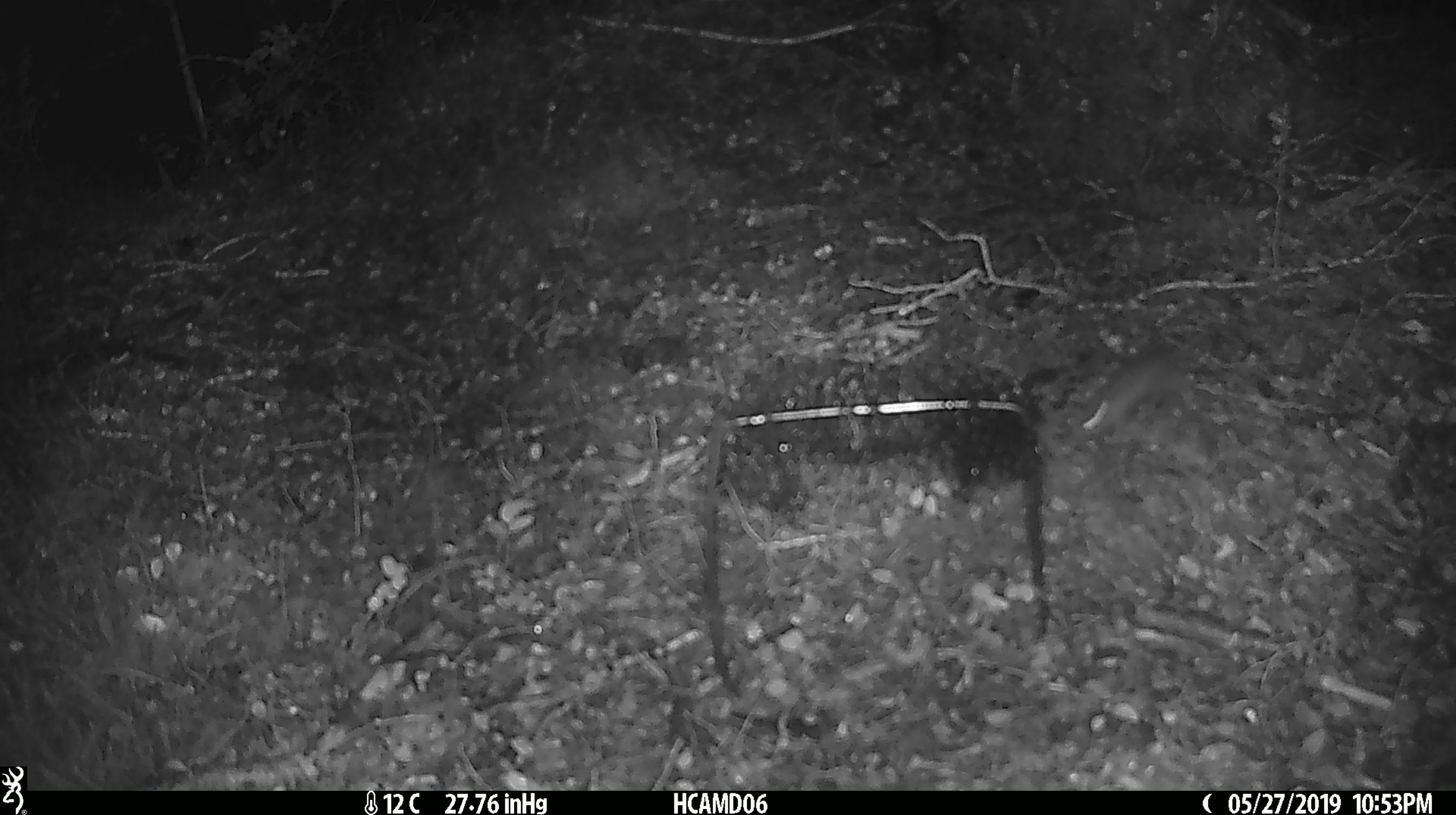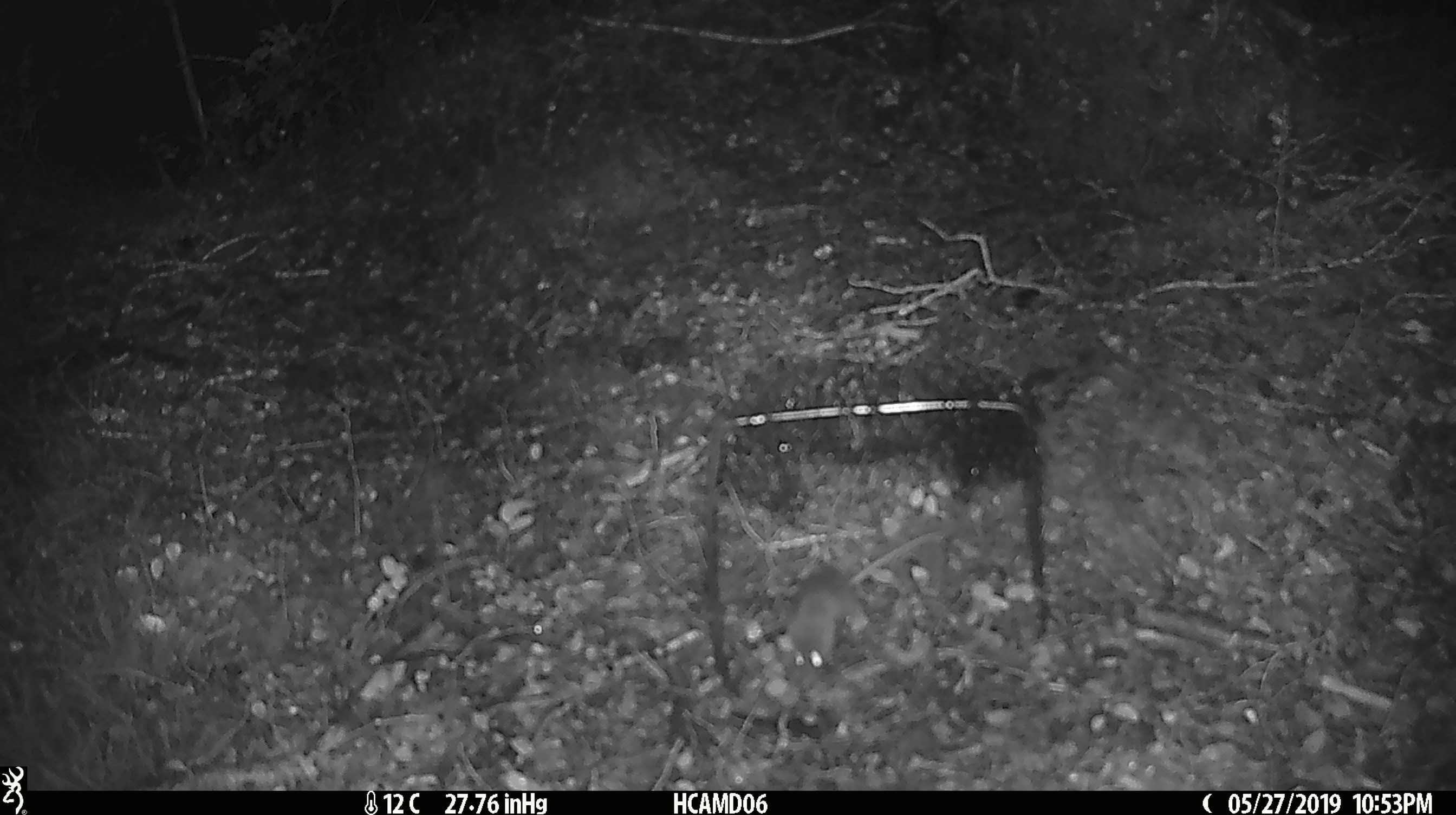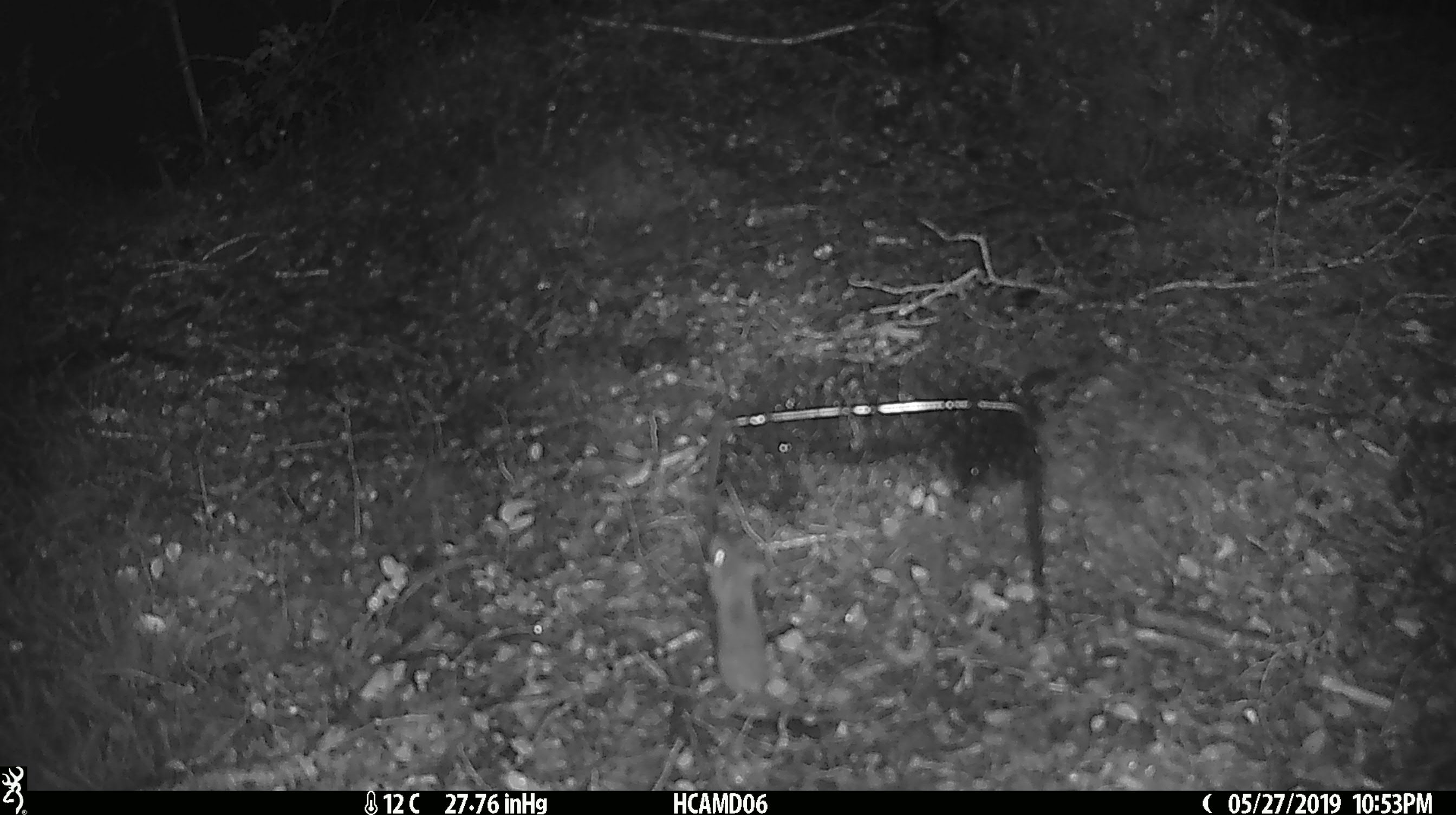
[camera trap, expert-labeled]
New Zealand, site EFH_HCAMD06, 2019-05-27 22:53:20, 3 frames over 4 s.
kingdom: Animalia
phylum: Chordata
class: Mammalia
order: Rodentia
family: Muridae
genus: Mus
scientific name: Mus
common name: mouse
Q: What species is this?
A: Mouse (Mus).